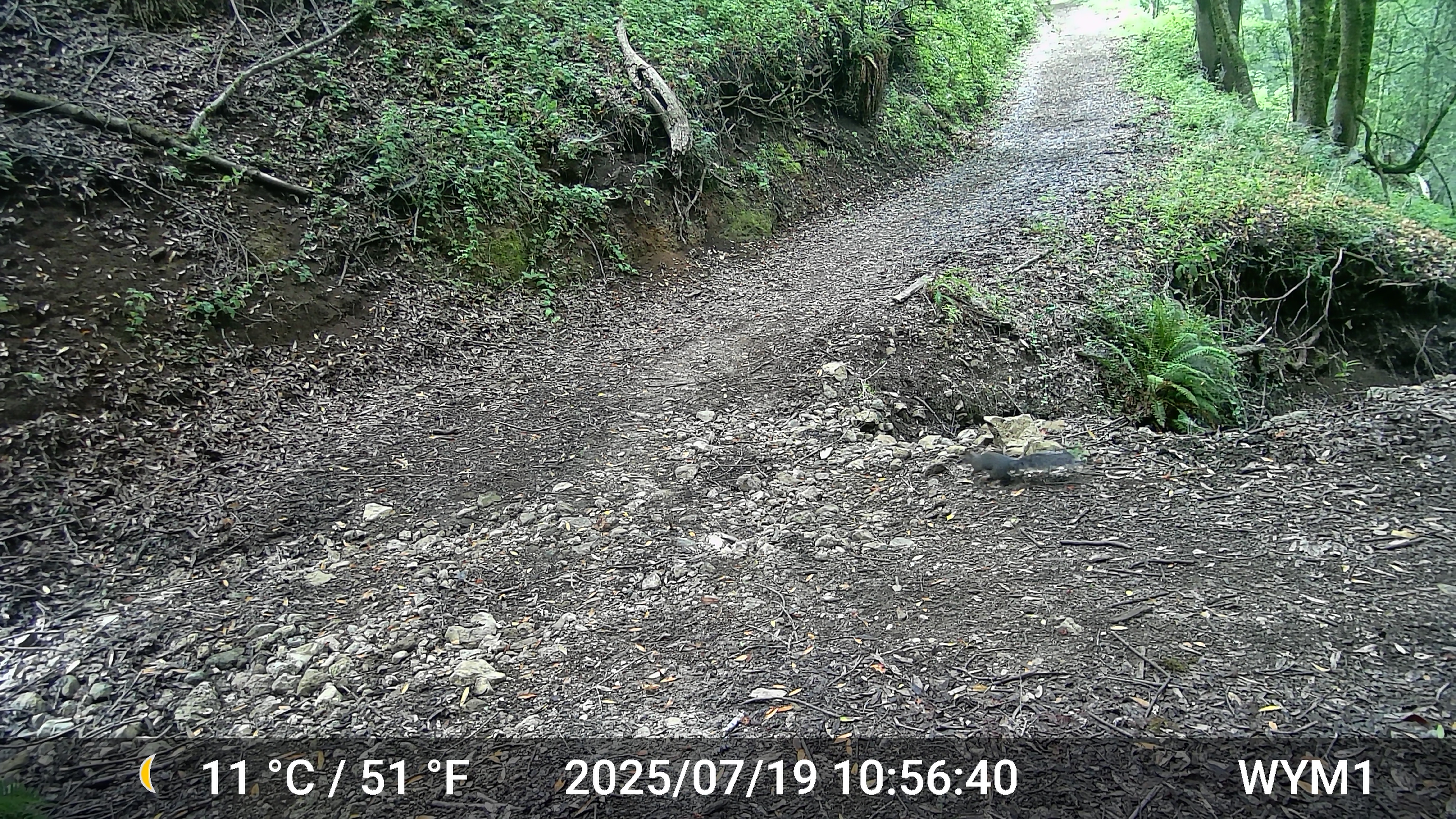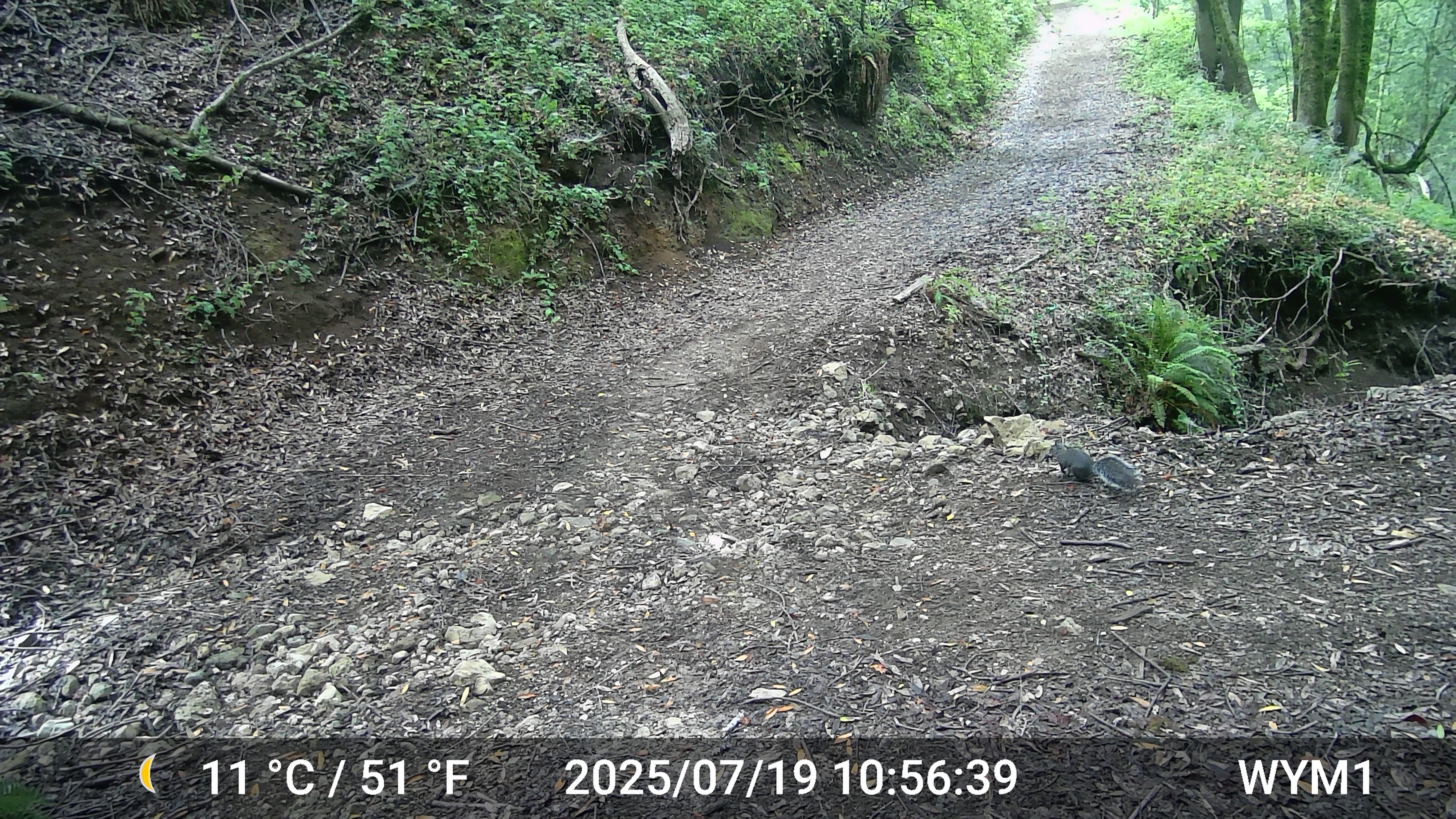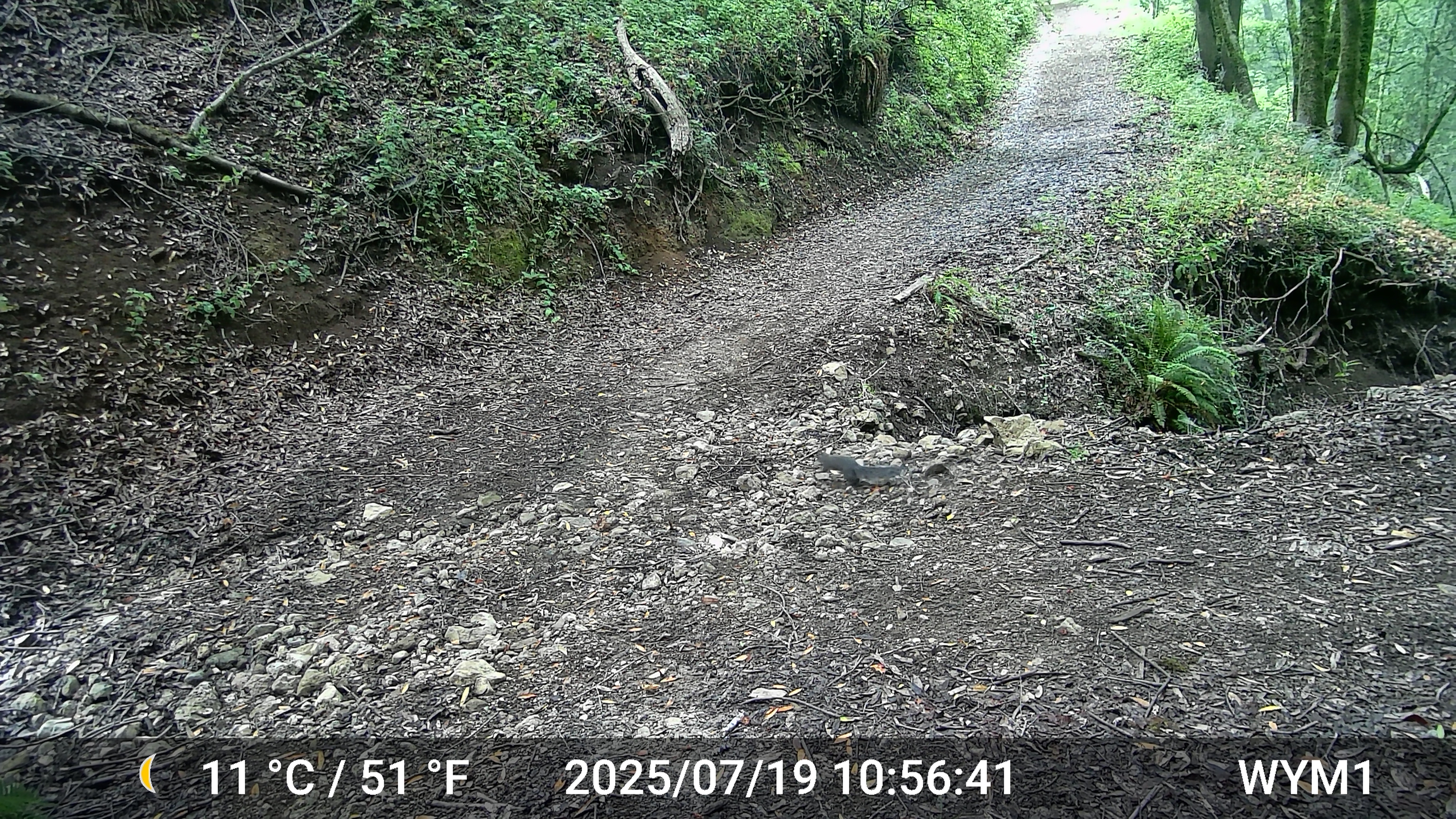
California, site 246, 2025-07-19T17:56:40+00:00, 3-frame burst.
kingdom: Animalia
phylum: Chordata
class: Mammalia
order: Rodentia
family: Sciuridae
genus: Sciurus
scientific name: Sciurus griseus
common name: western gray squirrel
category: western grey squirrel